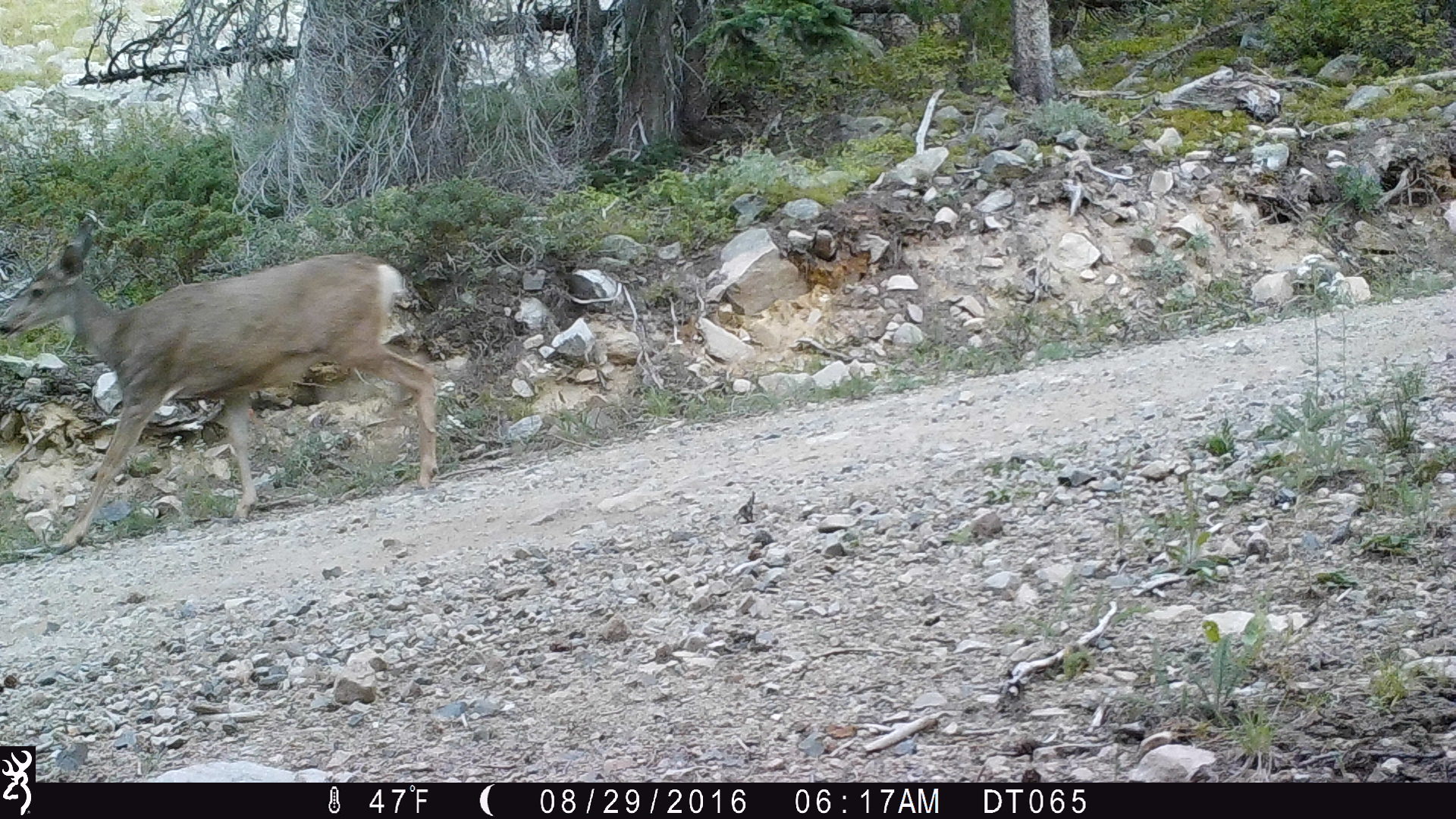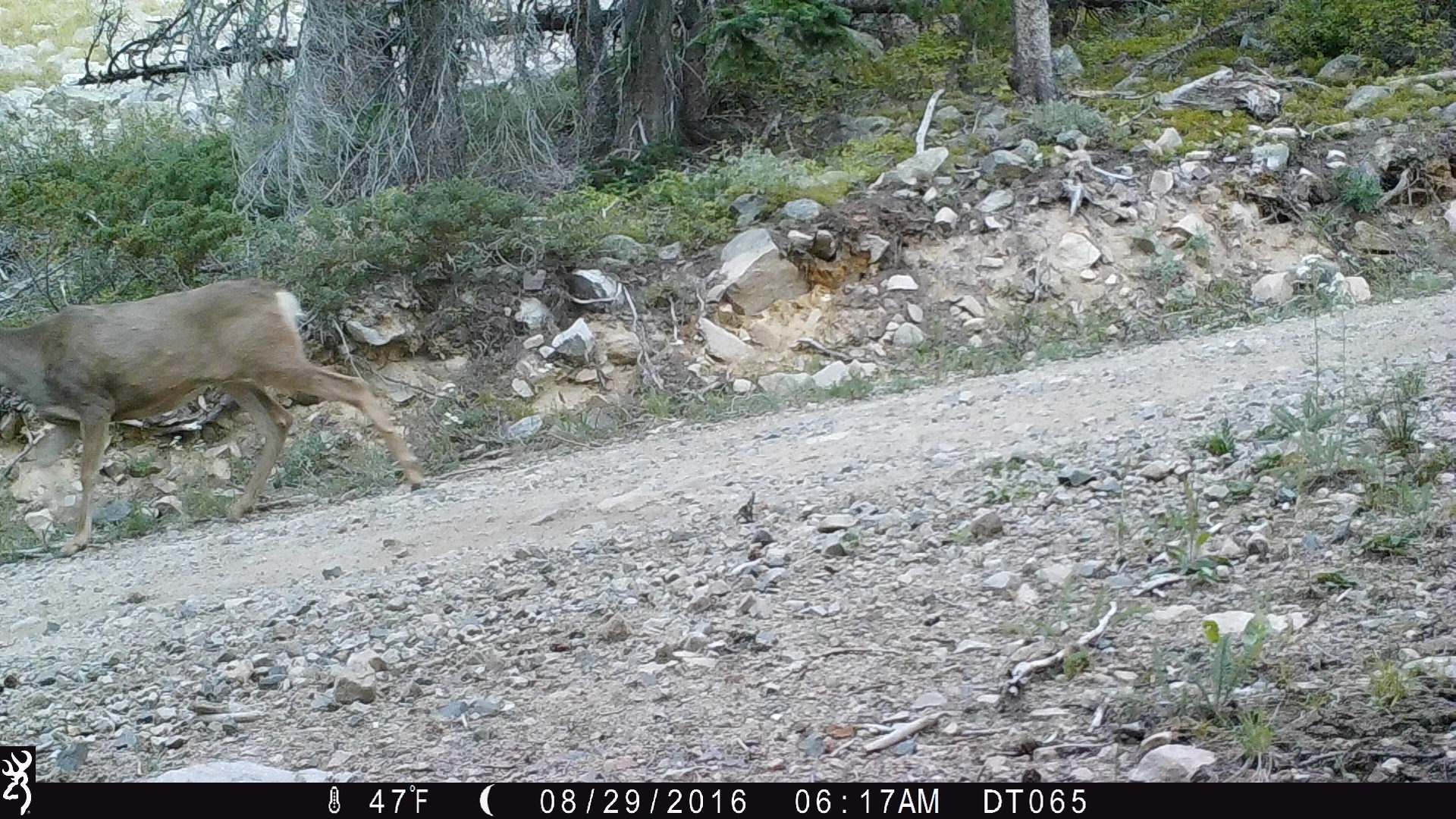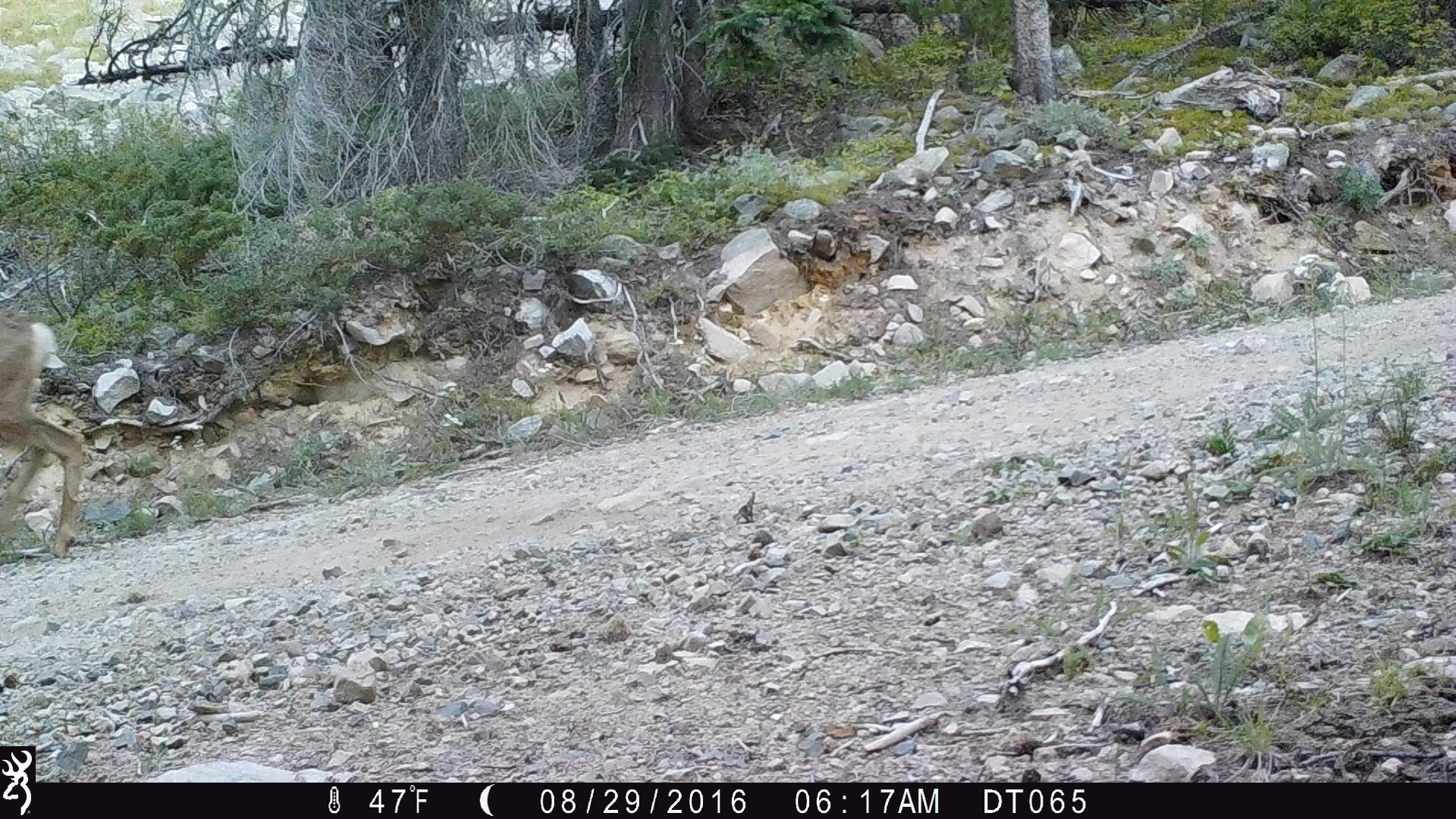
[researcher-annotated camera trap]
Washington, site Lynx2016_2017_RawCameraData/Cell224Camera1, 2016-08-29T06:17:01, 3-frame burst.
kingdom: Animalia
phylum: Chordata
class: Mammalia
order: Artiodactyla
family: Cervidae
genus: Odocoileus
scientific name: Odocoileus hemionus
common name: mule deer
Odocoileus hemionus (mule deer). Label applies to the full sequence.